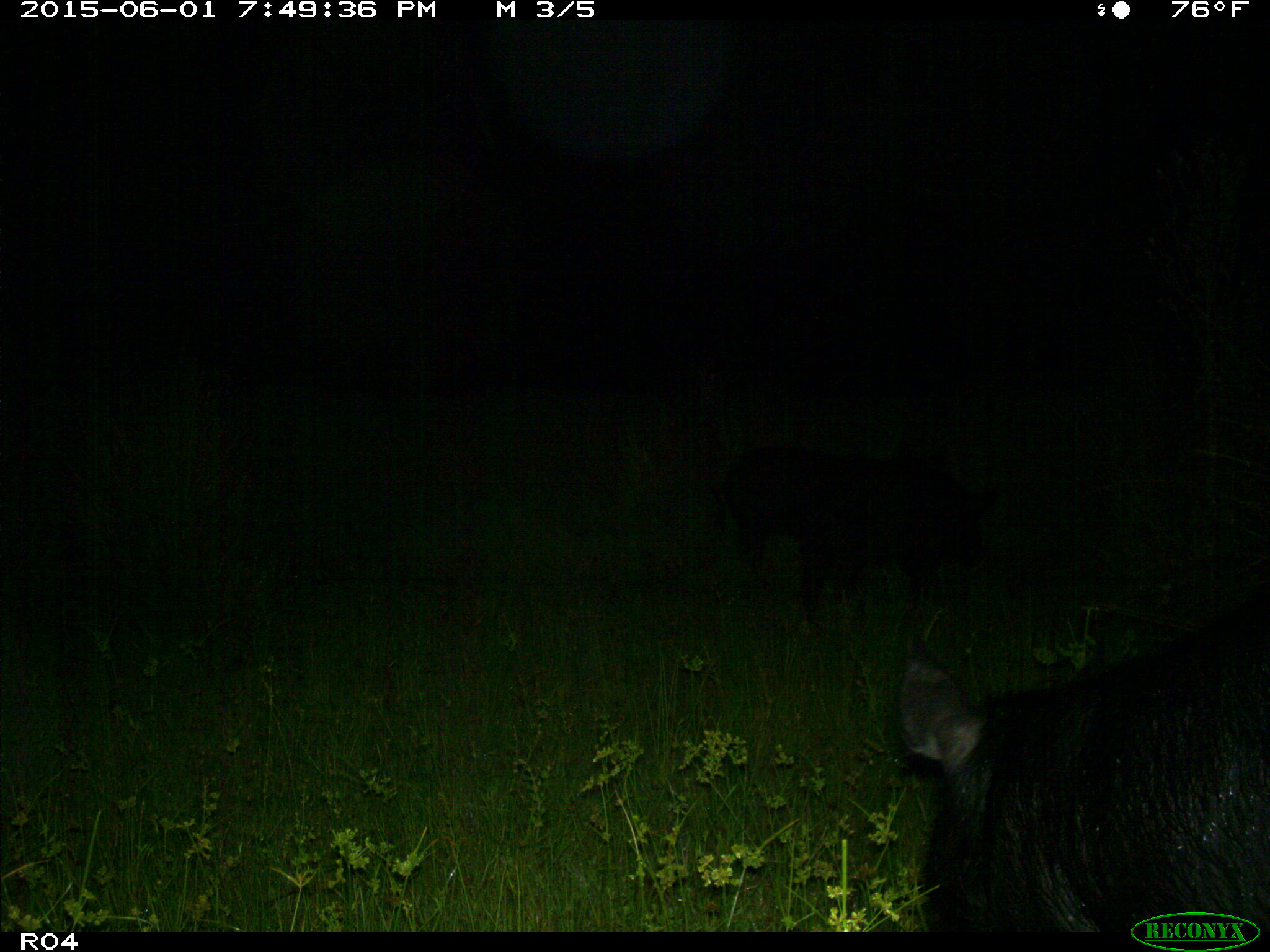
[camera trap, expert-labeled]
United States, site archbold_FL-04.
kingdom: Animalia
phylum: Chordata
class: Mammalia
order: Artiodactyla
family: Suidae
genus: Sus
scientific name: Sus scrofa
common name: wild boar